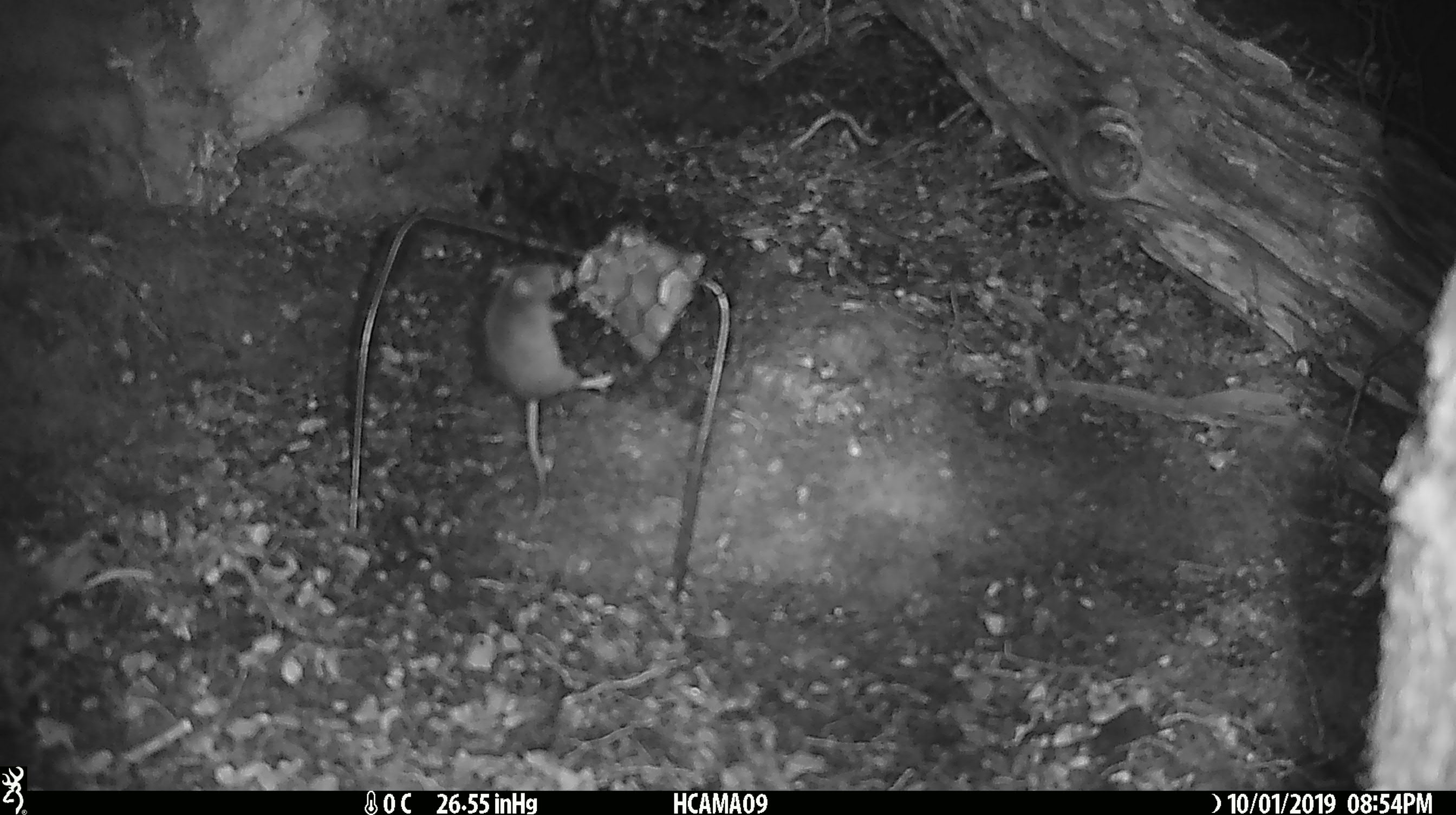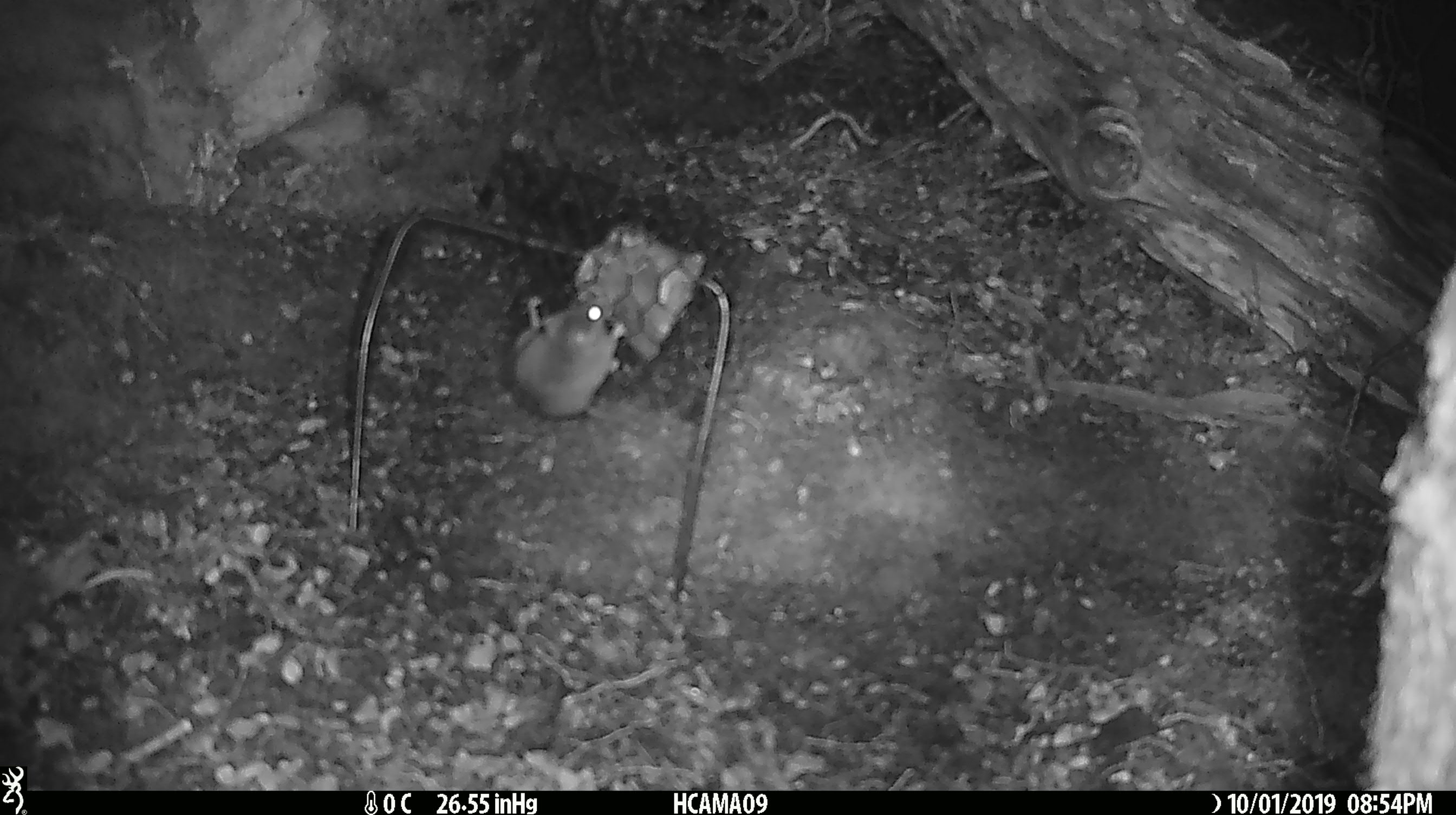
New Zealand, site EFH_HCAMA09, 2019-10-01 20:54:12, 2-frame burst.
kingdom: Animalia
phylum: Chordata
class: Mammalia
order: Rodentia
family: Muridae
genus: Mus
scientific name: Mus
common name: mouse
Mouse (Mus).